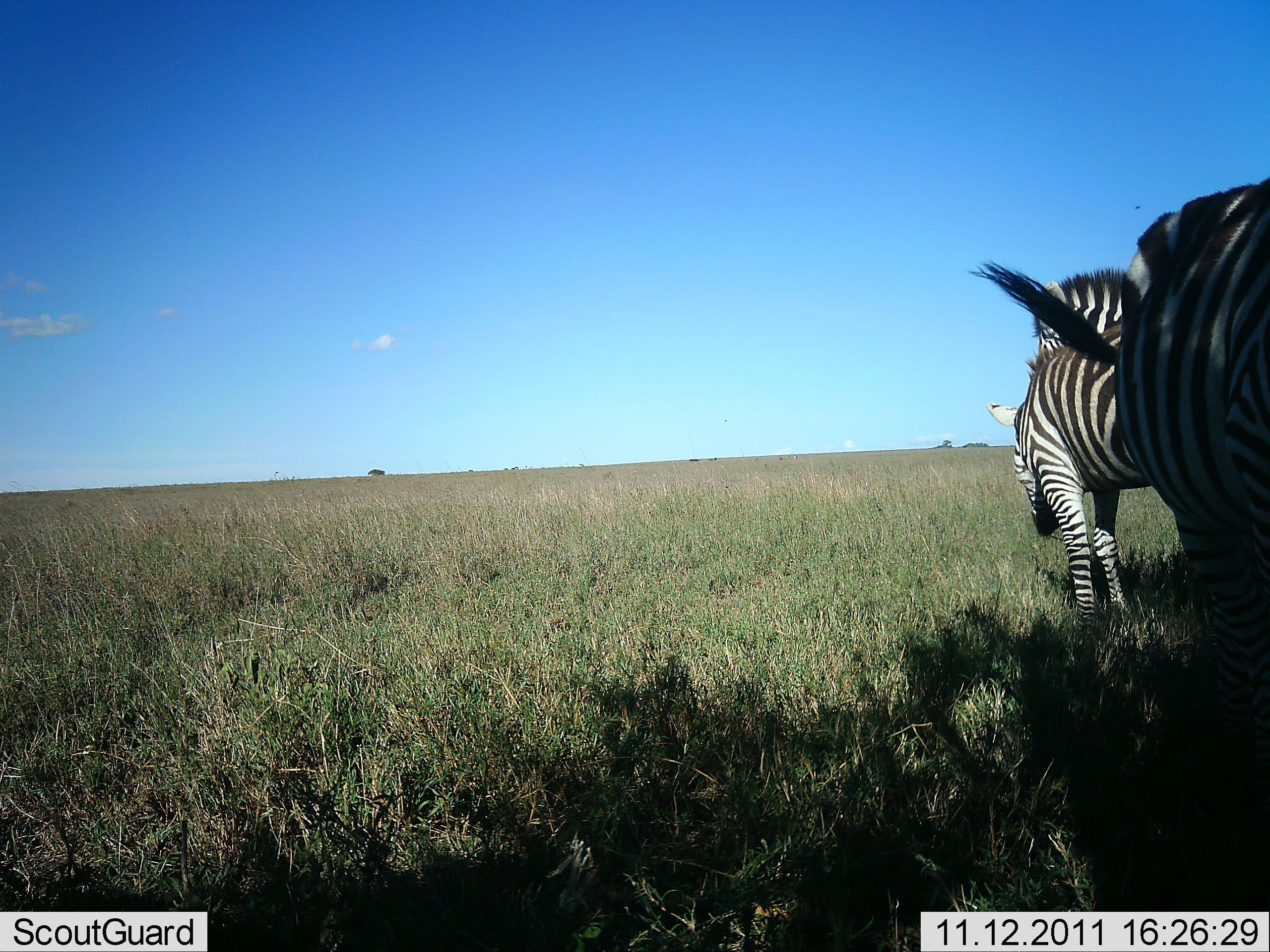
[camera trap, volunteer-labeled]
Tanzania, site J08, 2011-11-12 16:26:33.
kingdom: Animalia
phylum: Chordata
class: Mammalia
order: Perissodactyla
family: Equidae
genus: Equus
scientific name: Equus quagga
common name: plains zebra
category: zebra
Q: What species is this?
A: Zebra (plains zebra) (Equus quagga).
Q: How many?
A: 2.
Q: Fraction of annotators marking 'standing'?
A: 67%.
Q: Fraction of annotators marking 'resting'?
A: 0%.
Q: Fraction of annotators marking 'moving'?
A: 13%.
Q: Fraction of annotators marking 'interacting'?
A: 0%.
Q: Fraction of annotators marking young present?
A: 0%.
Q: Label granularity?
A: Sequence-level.